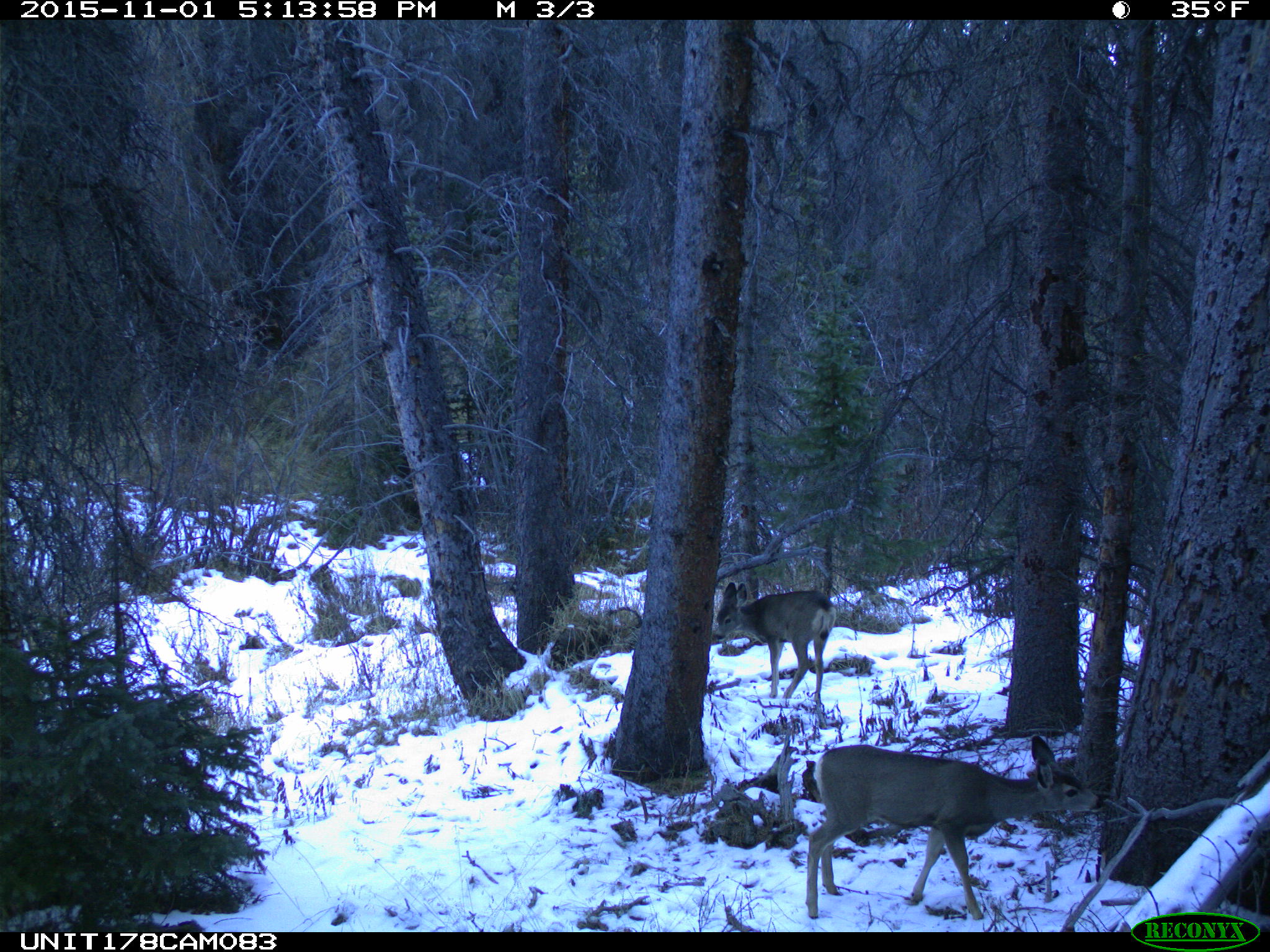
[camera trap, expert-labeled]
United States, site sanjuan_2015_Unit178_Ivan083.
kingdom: Animalia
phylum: Chordata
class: Mammalia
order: Artiodactyla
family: Cervidae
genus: Odocoileus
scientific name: Odocoileus hemionus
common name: mule deer